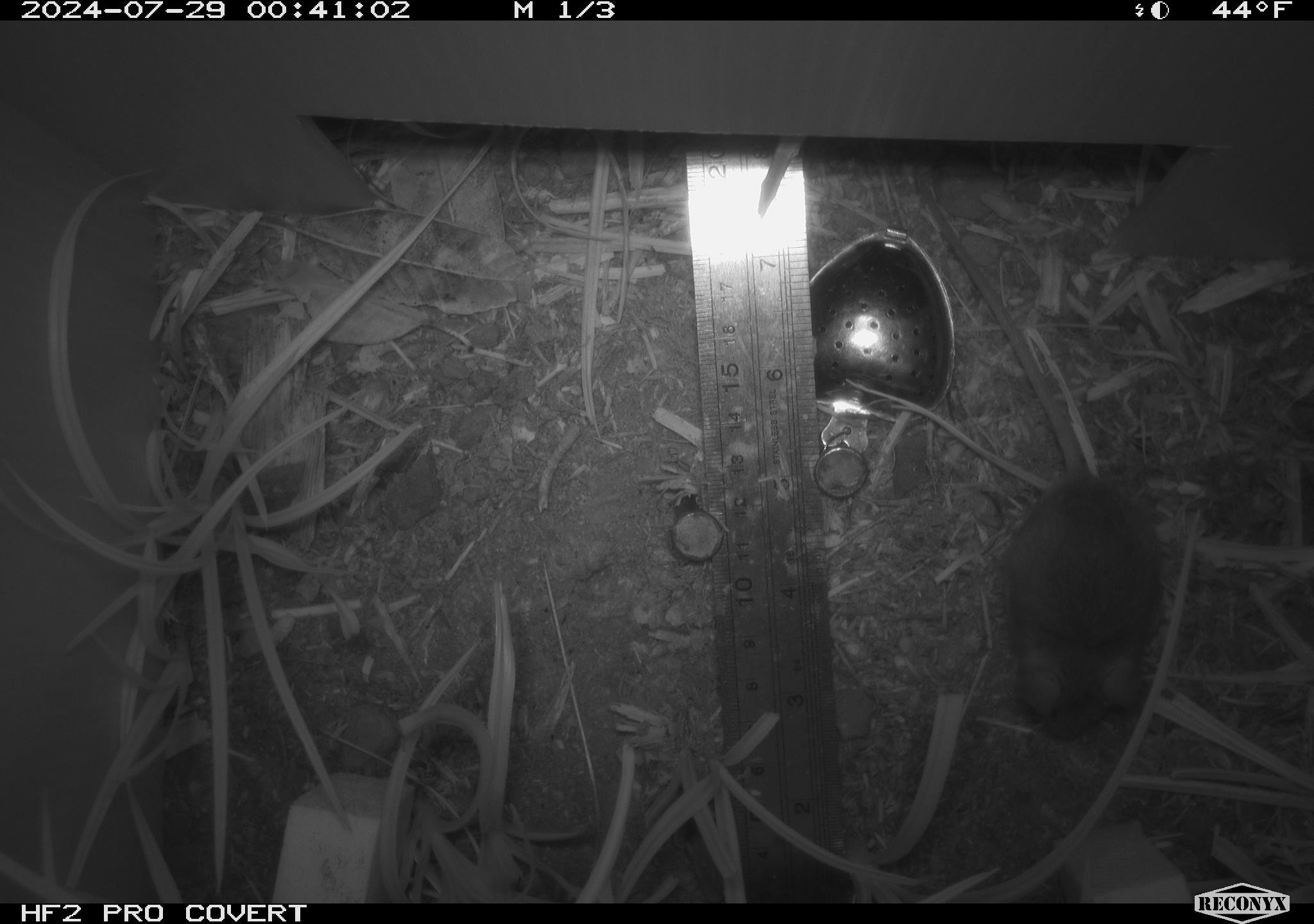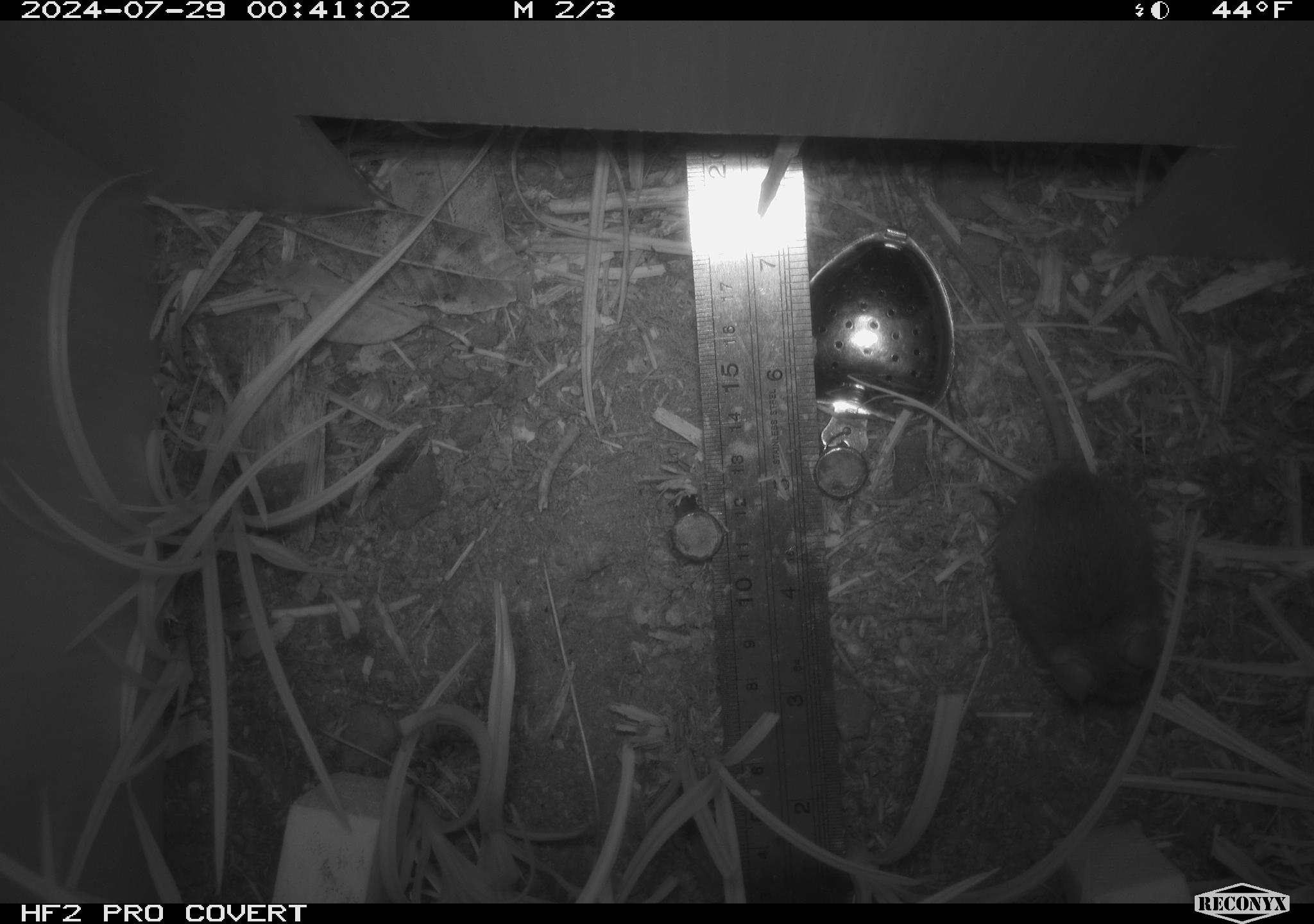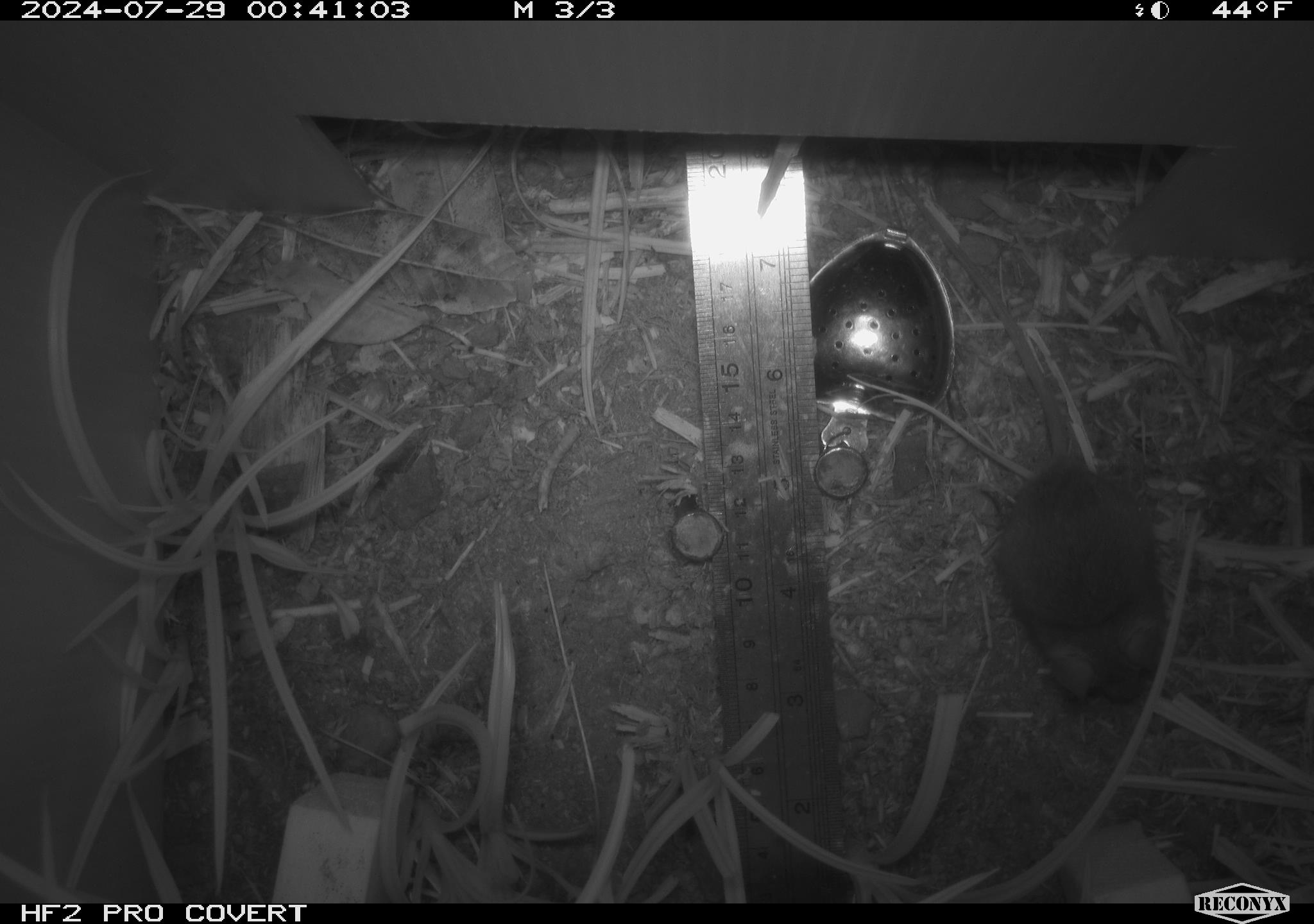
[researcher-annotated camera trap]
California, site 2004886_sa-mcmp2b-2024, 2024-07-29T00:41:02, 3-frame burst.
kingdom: Animalia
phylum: Chordata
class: Mammalia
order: Rodentia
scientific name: Rodentia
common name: mouse species